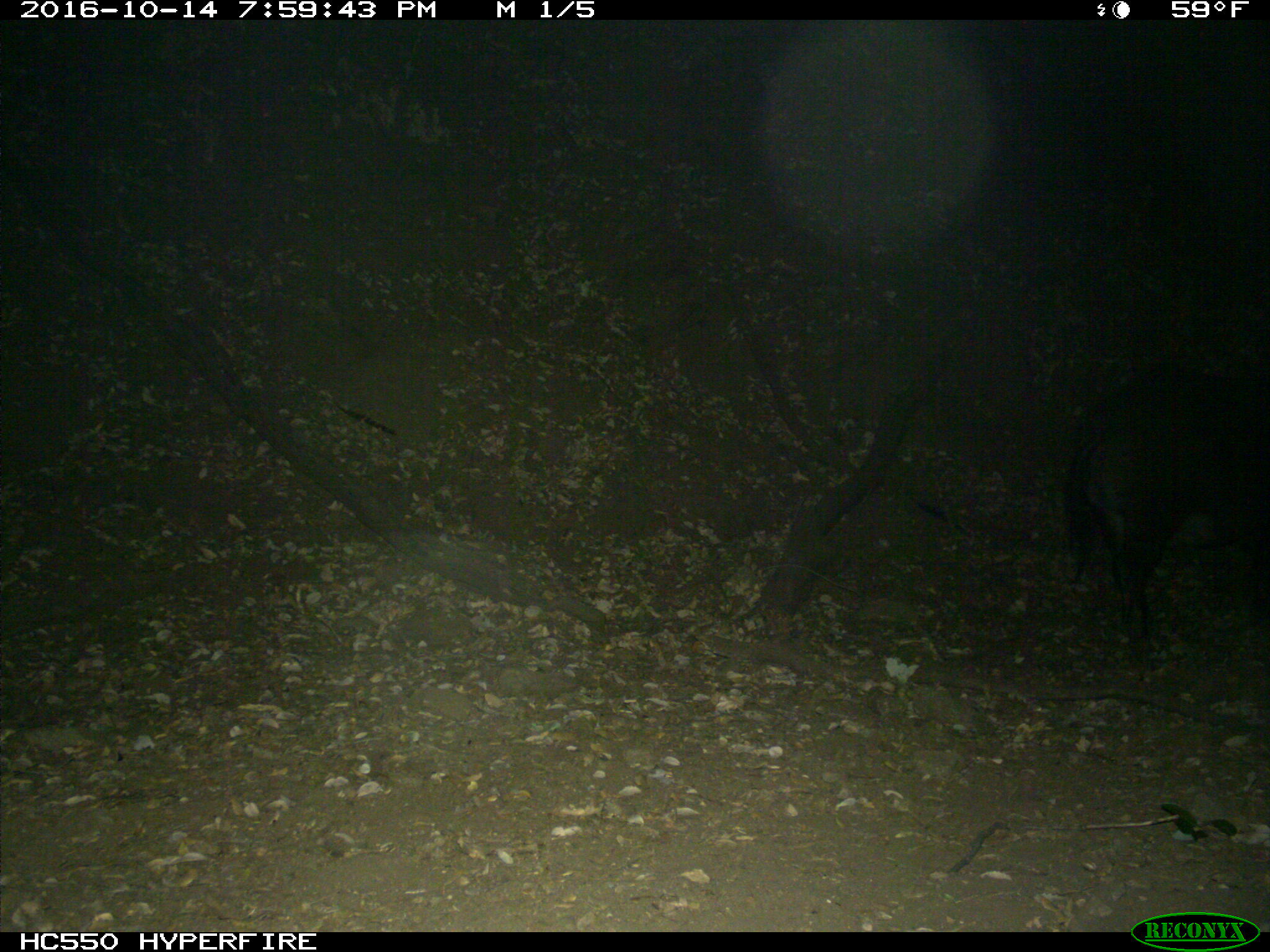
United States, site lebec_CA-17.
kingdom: Animalia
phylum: Chordata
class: Mammalia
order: Artiodactyla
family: Suidae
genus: Sus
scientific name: Sus scrofa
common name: wild boar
Sus scrofa (wild boar).